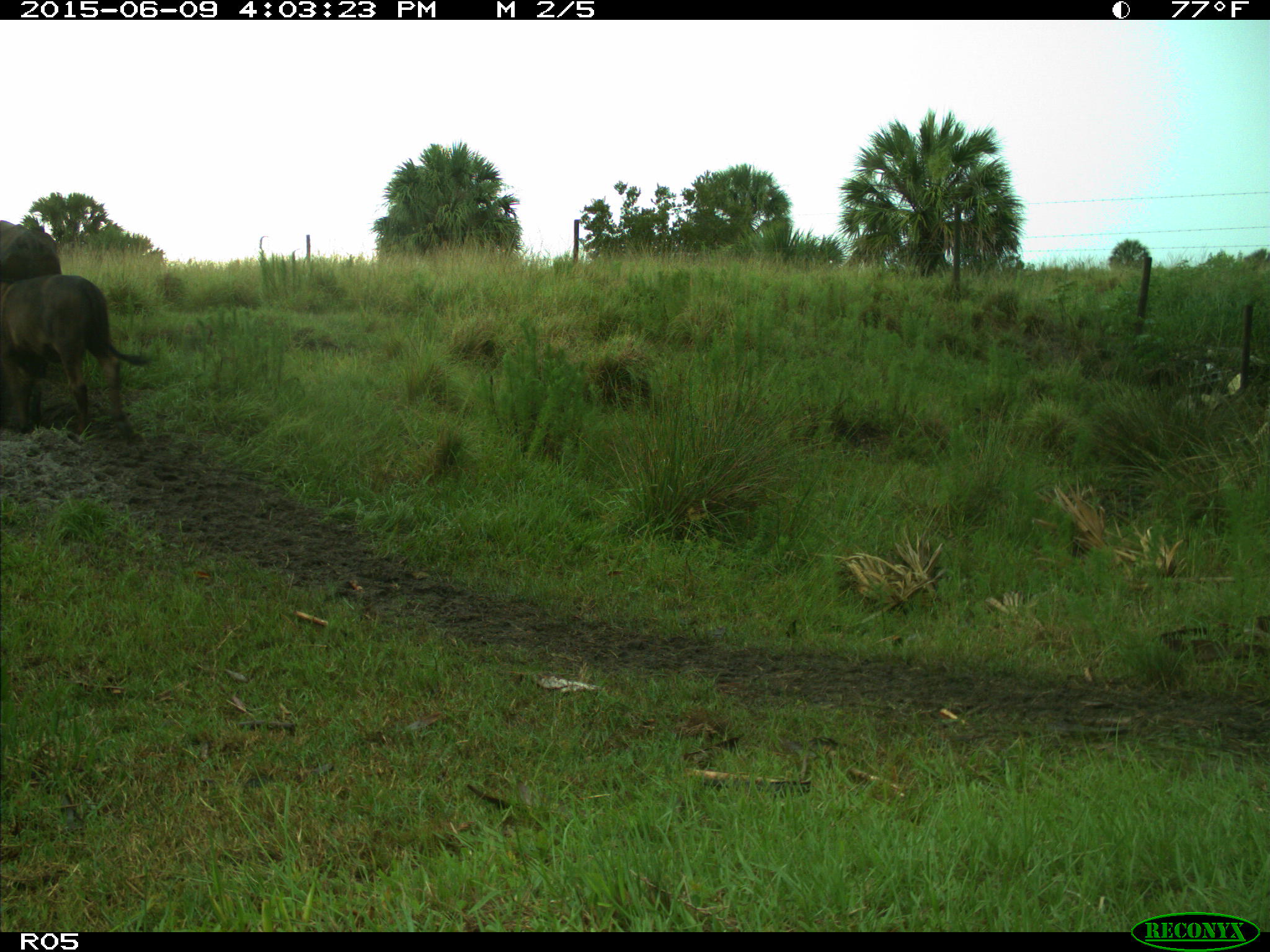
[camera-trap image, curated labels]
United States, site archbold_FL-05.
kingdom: Animalia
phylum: Chordata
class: Mammalia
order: Artiodactyla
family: Bovidae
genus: Bos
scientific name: Bos taurus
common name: domestic cow